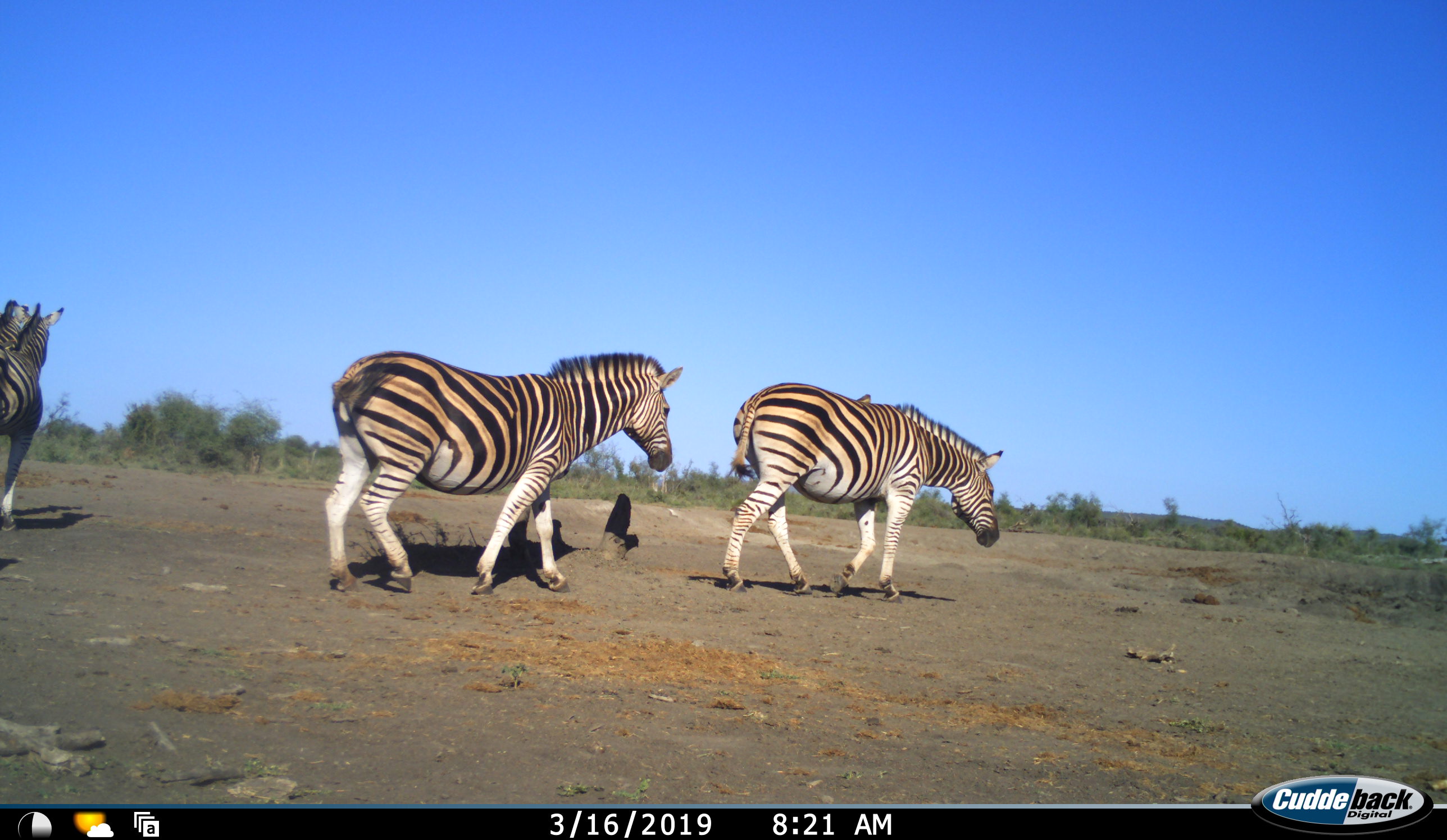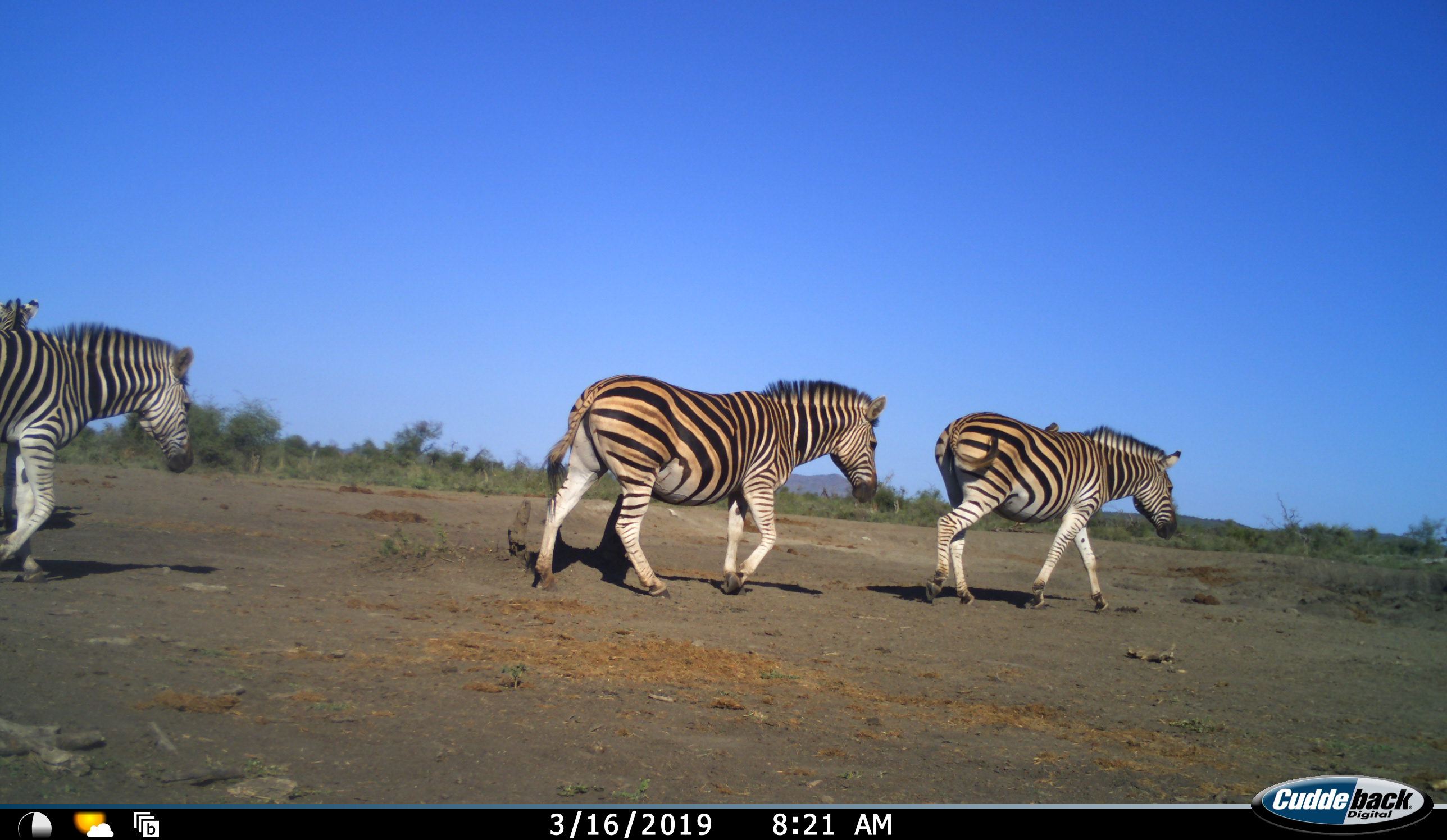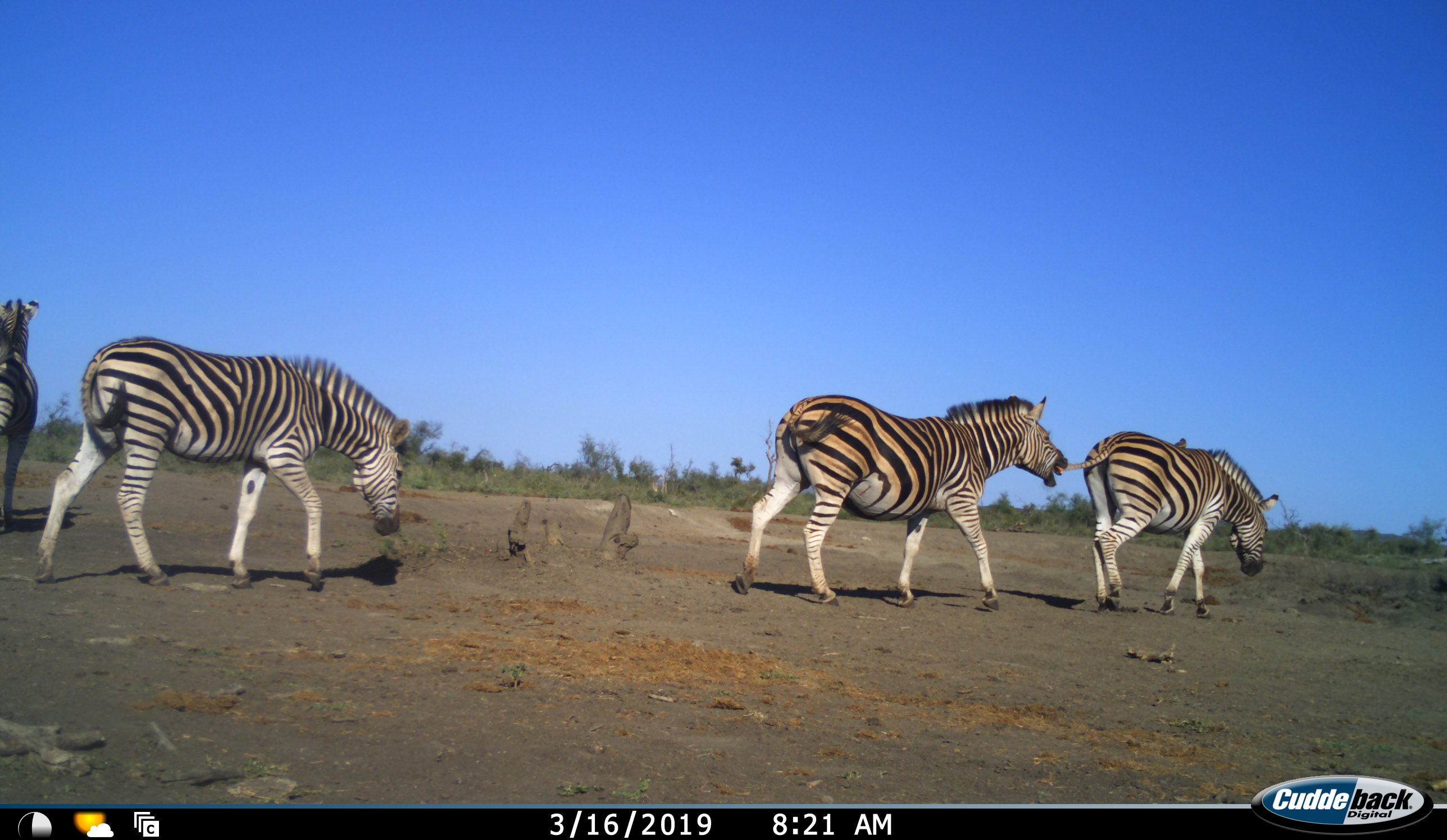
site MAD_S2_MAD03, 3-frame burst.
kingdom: Animalia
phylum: Chordata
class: Mammalia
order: Perissodactyla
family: Equidae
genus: Equus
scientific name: Equus quagga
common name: plains zebra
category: zebraplains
Zebraplains (plains zebra) (Equus quagga), count 4. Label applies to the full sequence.